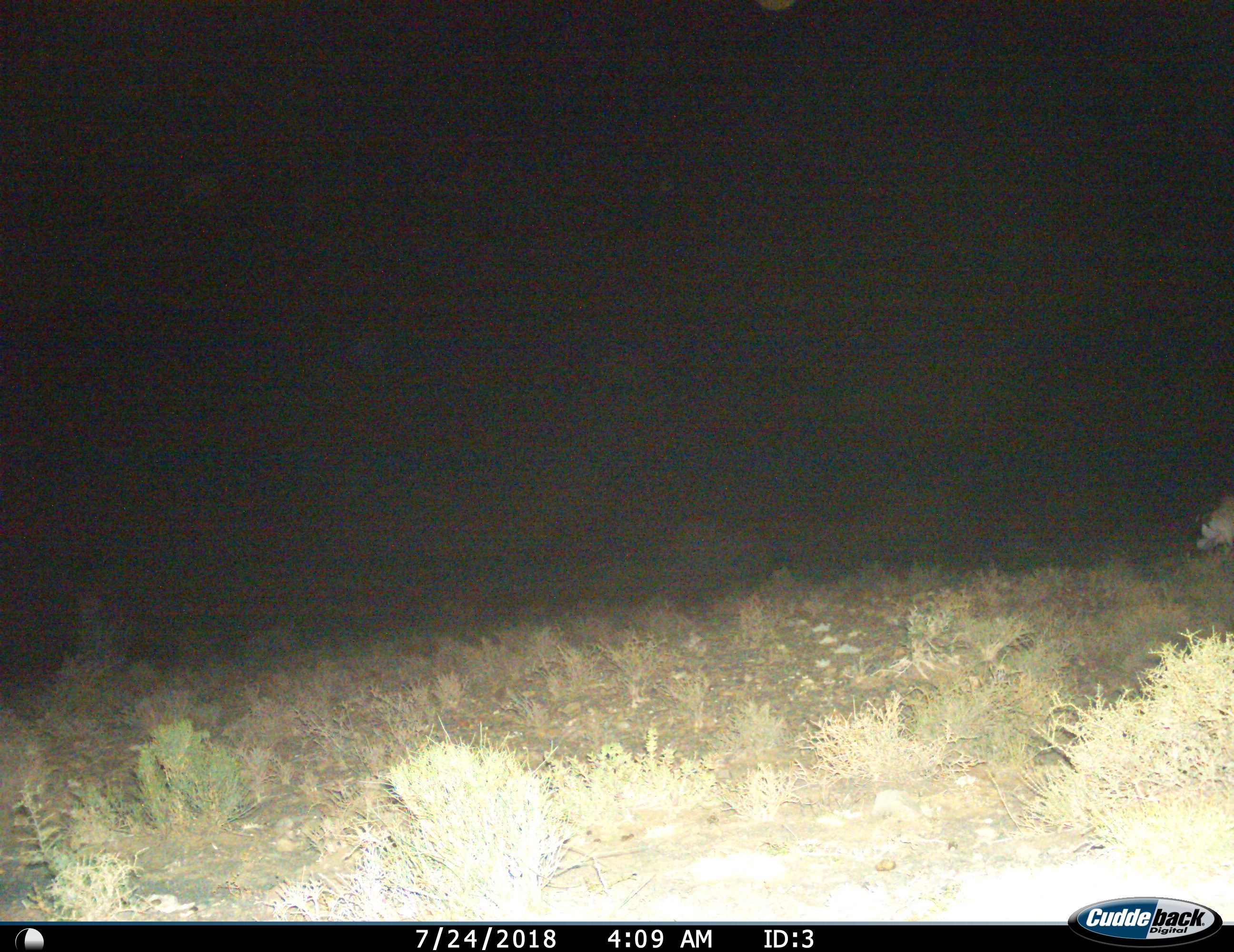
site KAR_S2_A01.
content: unidentified animal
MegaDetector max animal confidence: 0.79